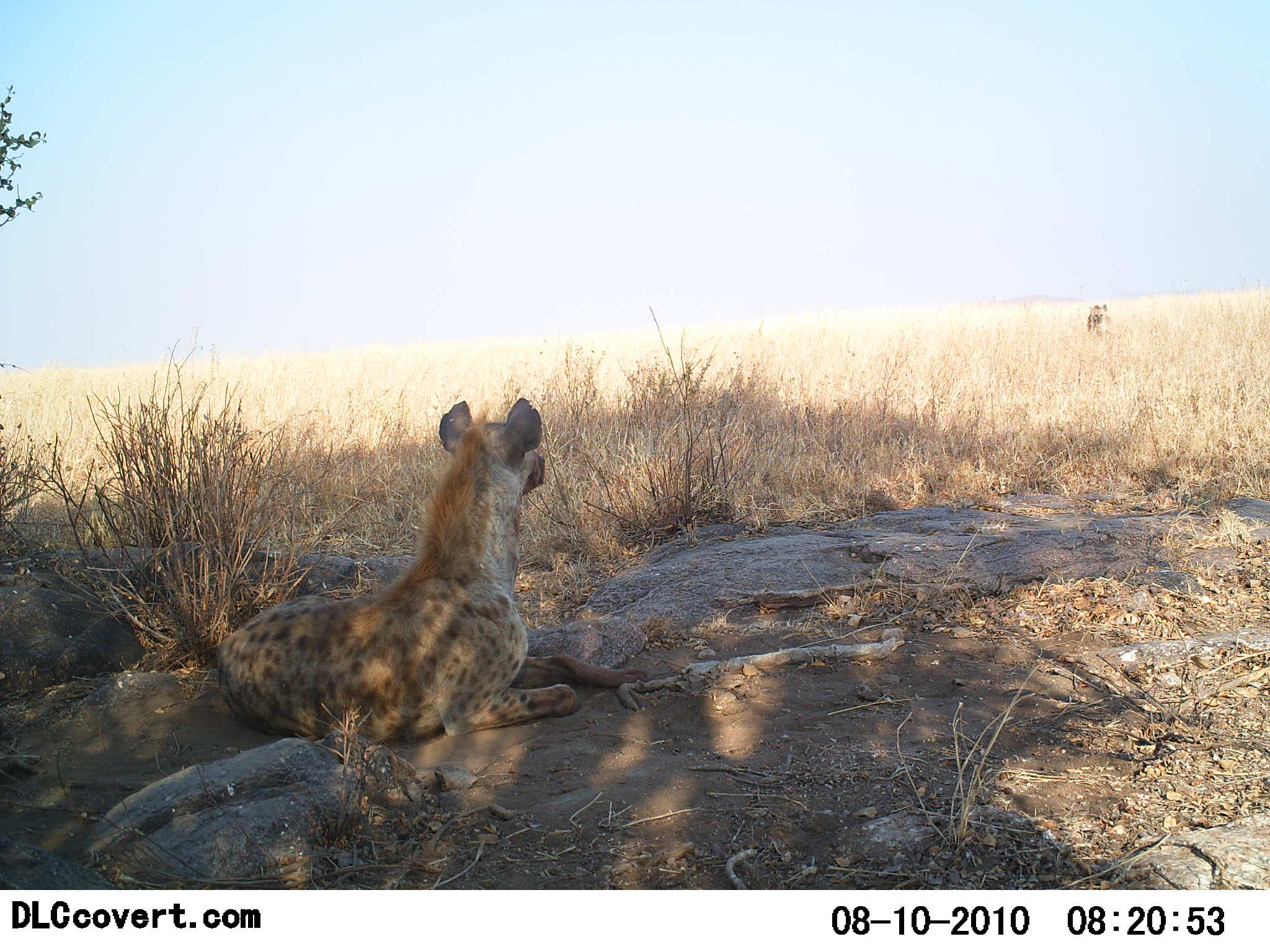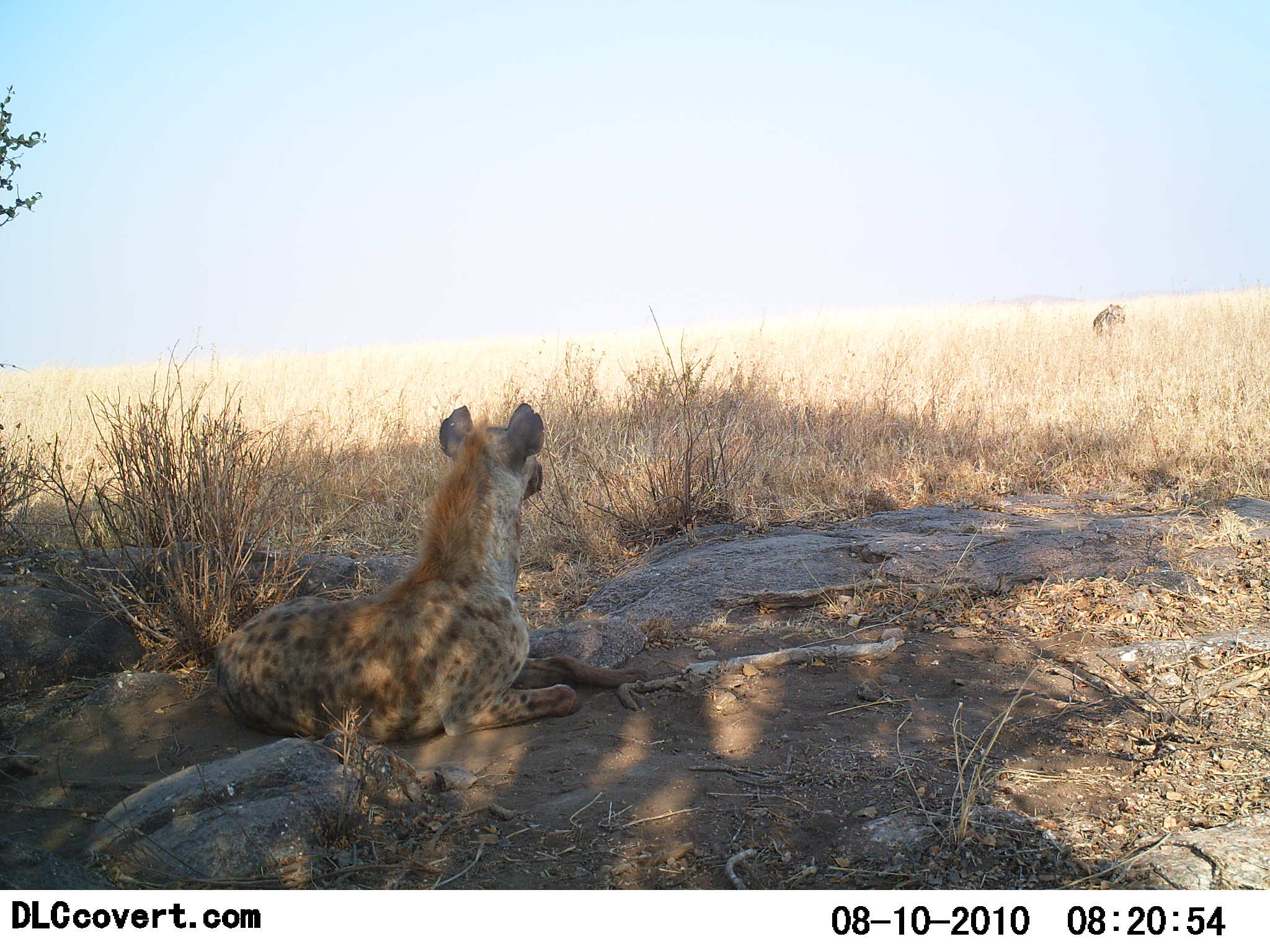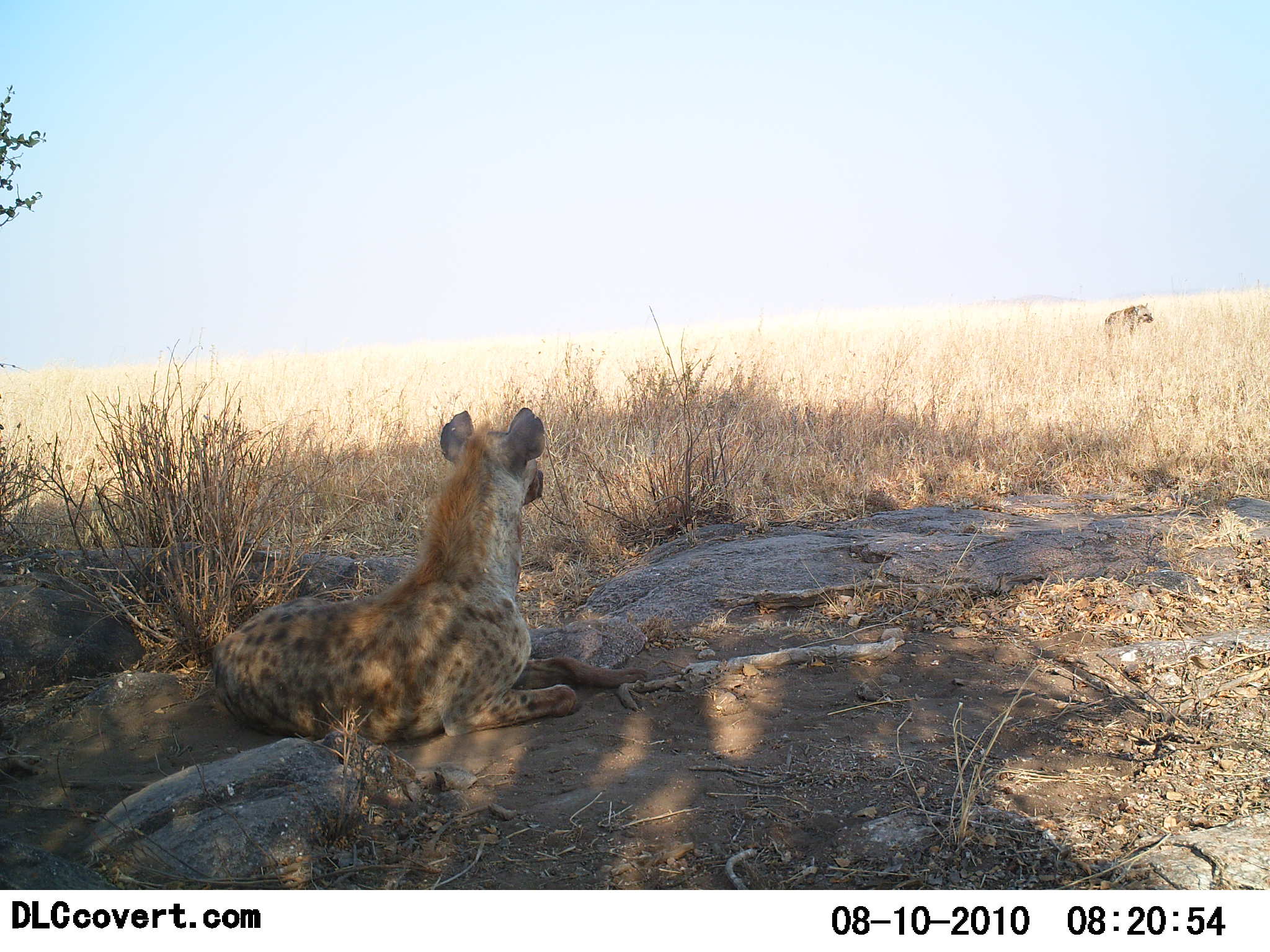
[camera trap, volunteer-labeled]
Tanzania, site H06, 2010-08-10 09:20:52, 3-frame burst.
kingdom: Animalia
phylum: Chordata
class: Mammalia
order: Carnivora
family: Hyaenidae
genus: Crocuta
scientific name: Crocuta crocuta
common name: spotted hyena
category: hyenaspotted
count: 2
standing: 28%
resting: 94%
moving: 44%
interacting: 0%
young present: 0%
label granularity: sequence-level